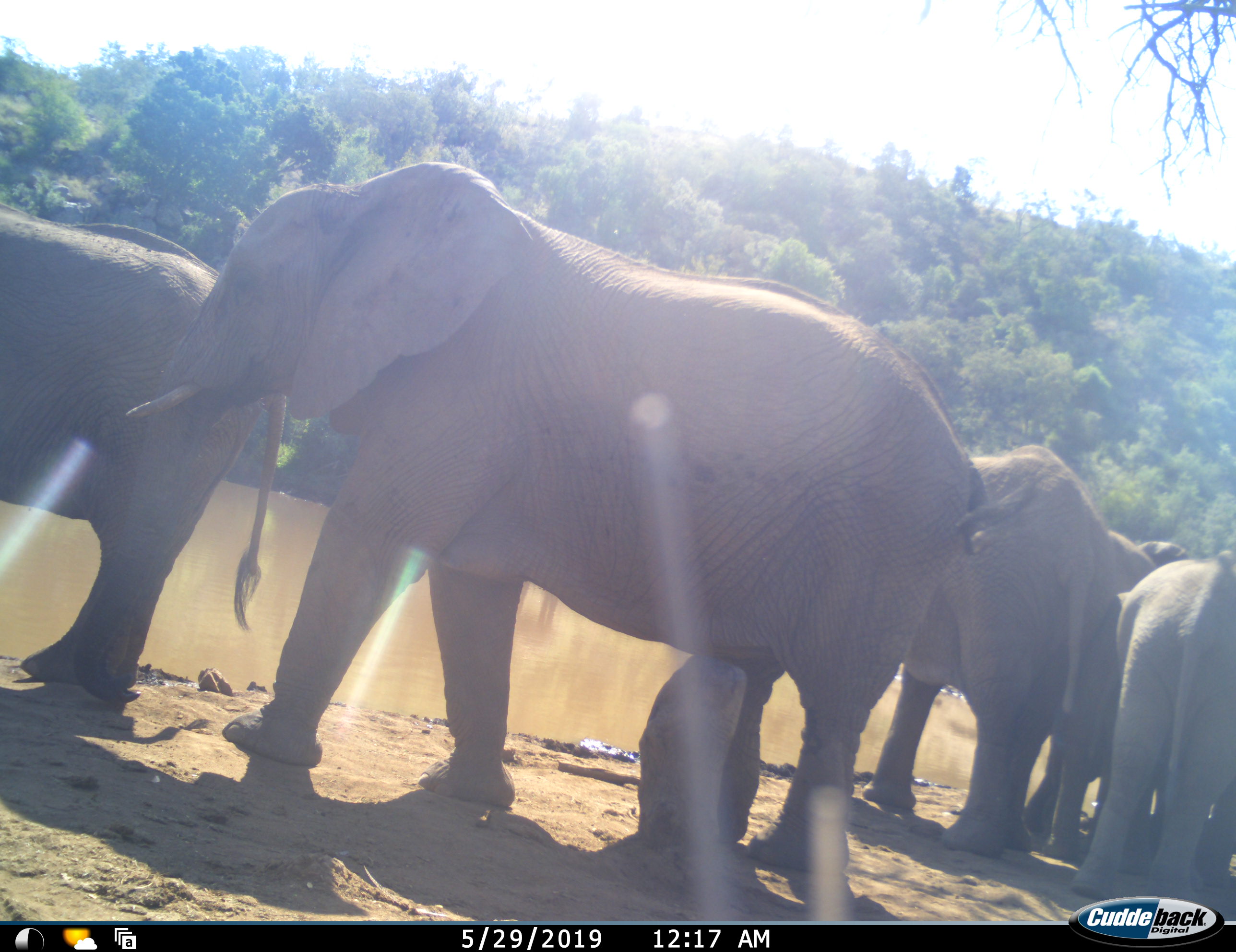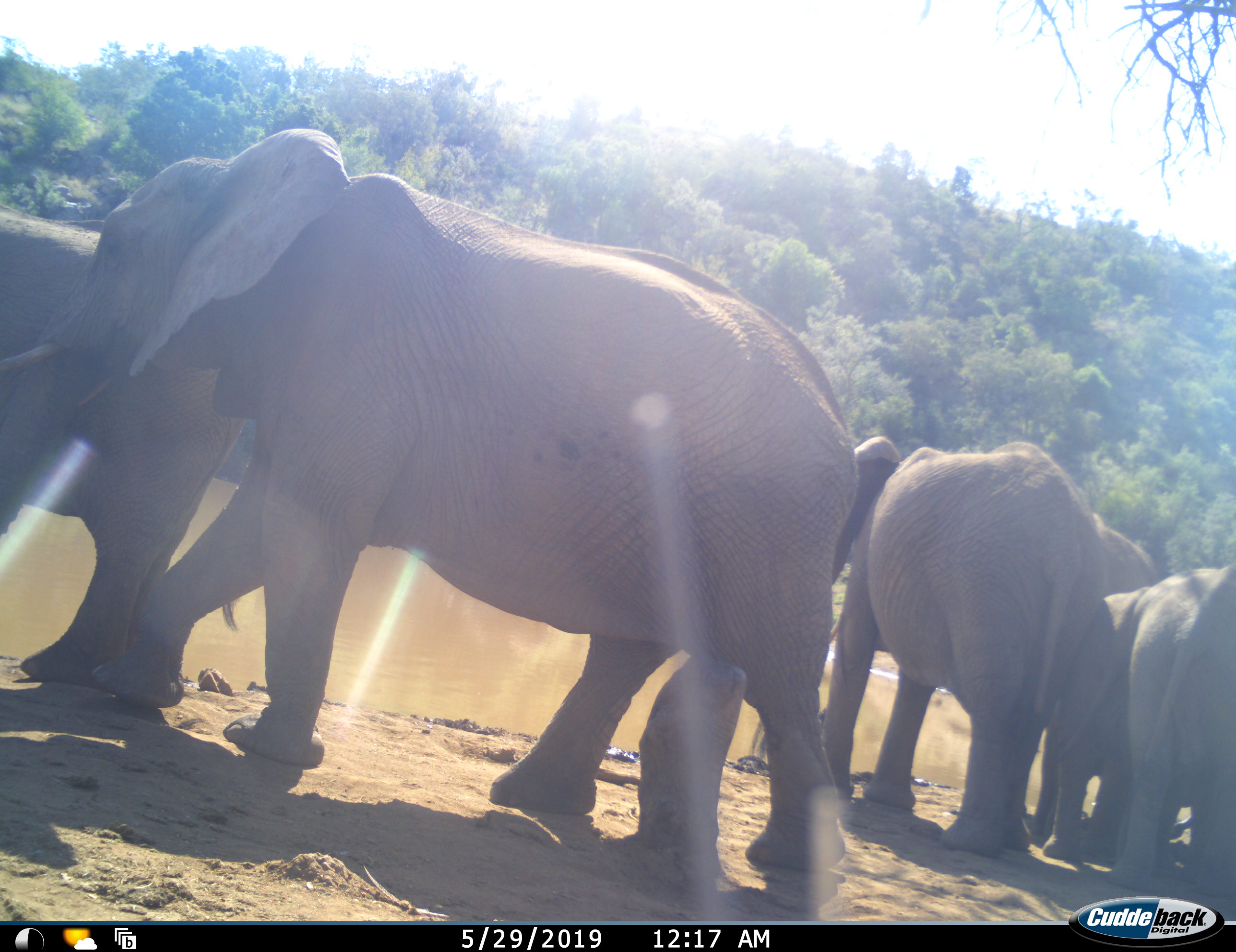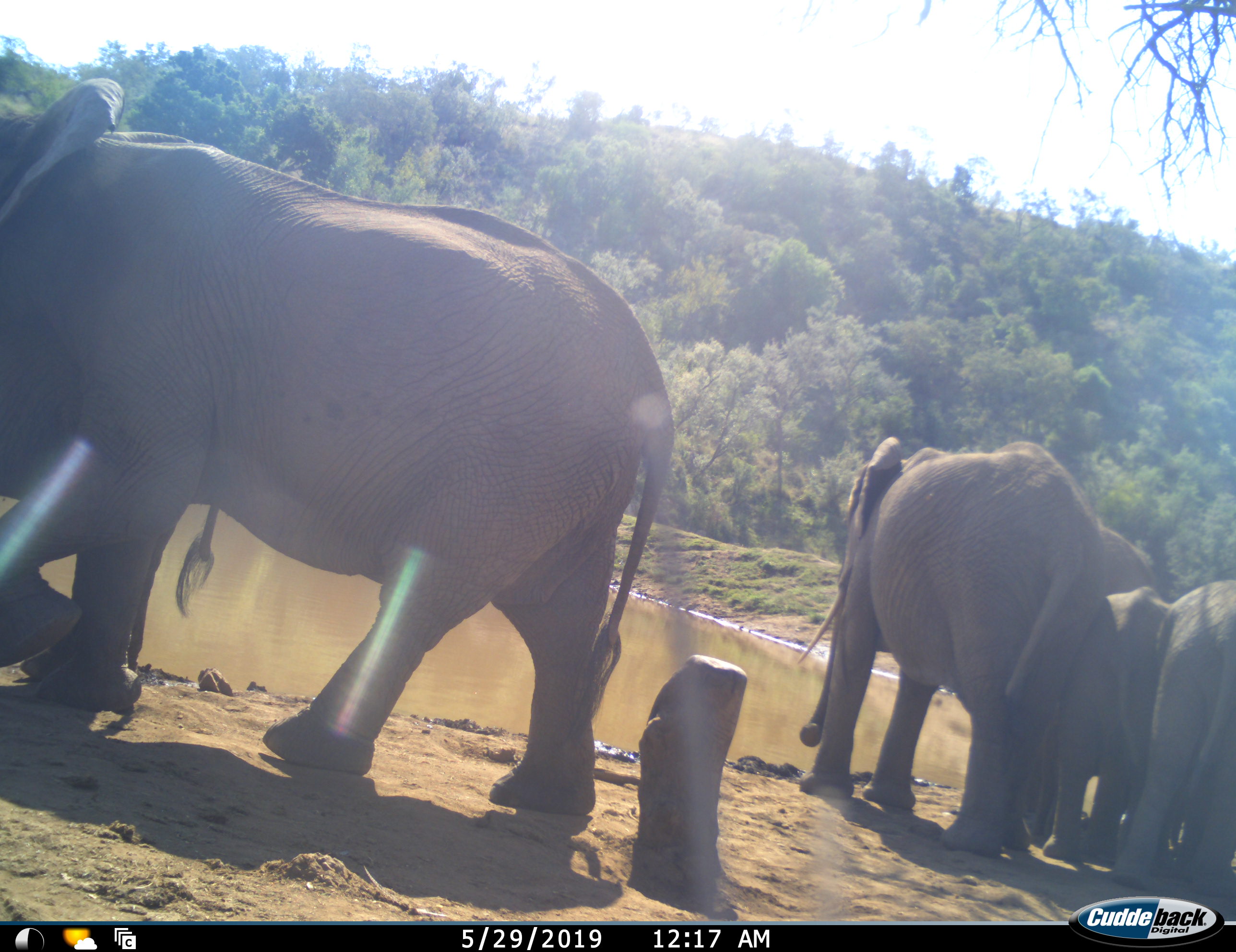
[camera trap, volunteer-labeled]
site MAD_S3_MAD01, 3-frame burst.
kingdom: Animalia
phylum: Chordata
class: Mammalia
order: Proboscidea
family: Elephantidae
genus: Loxodonta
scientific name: Loxodonta africana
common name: african bush elephant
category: elephant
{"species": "elephant (african bush elephant) (Loxodonta africana)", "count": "6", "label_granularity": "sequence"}